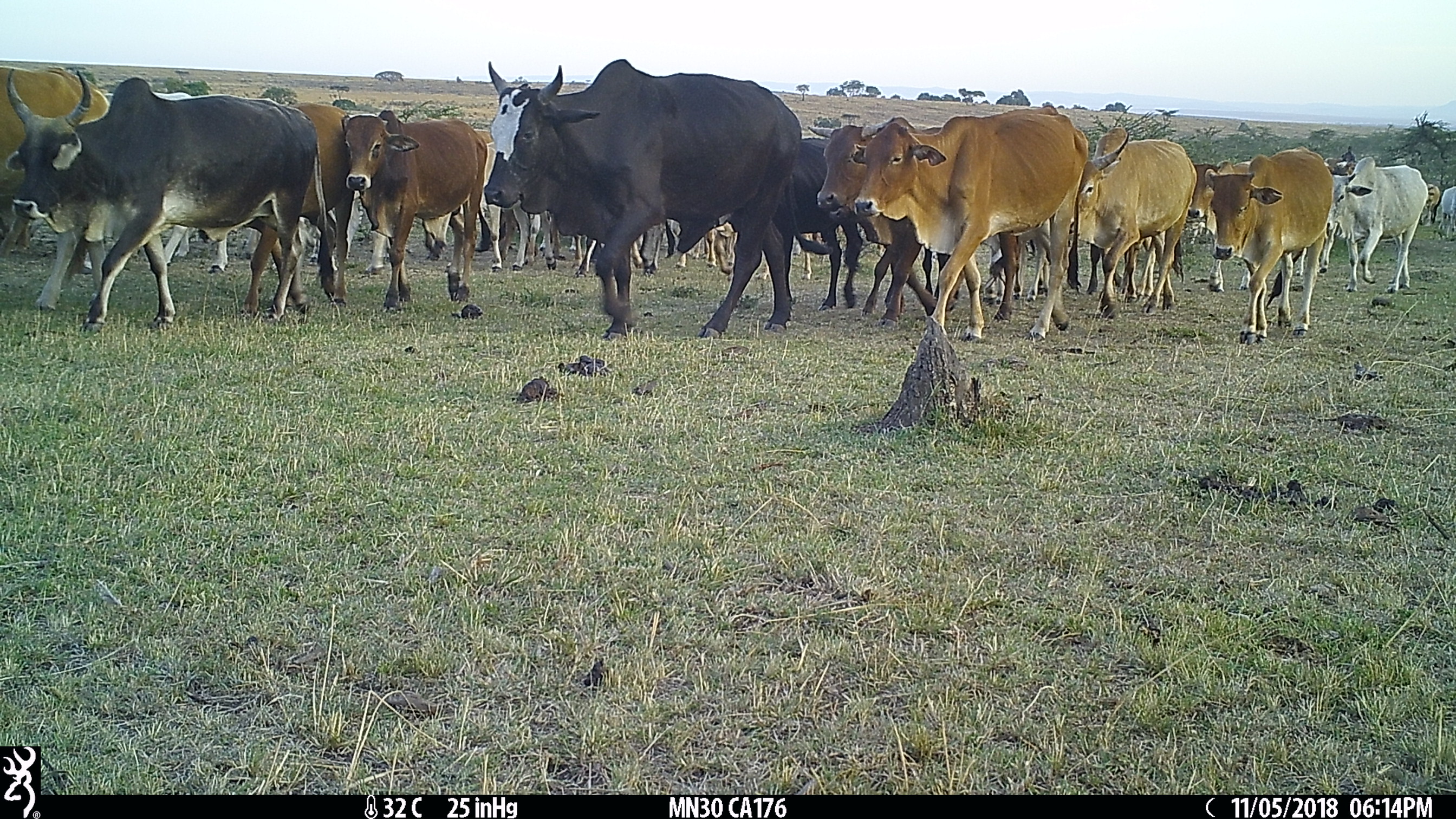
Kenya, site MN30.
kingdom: Animalia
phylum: Chordata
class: Mammalia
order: Artiodactyla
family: Bovidae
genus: Bos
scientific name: Bos taurus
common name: cattle